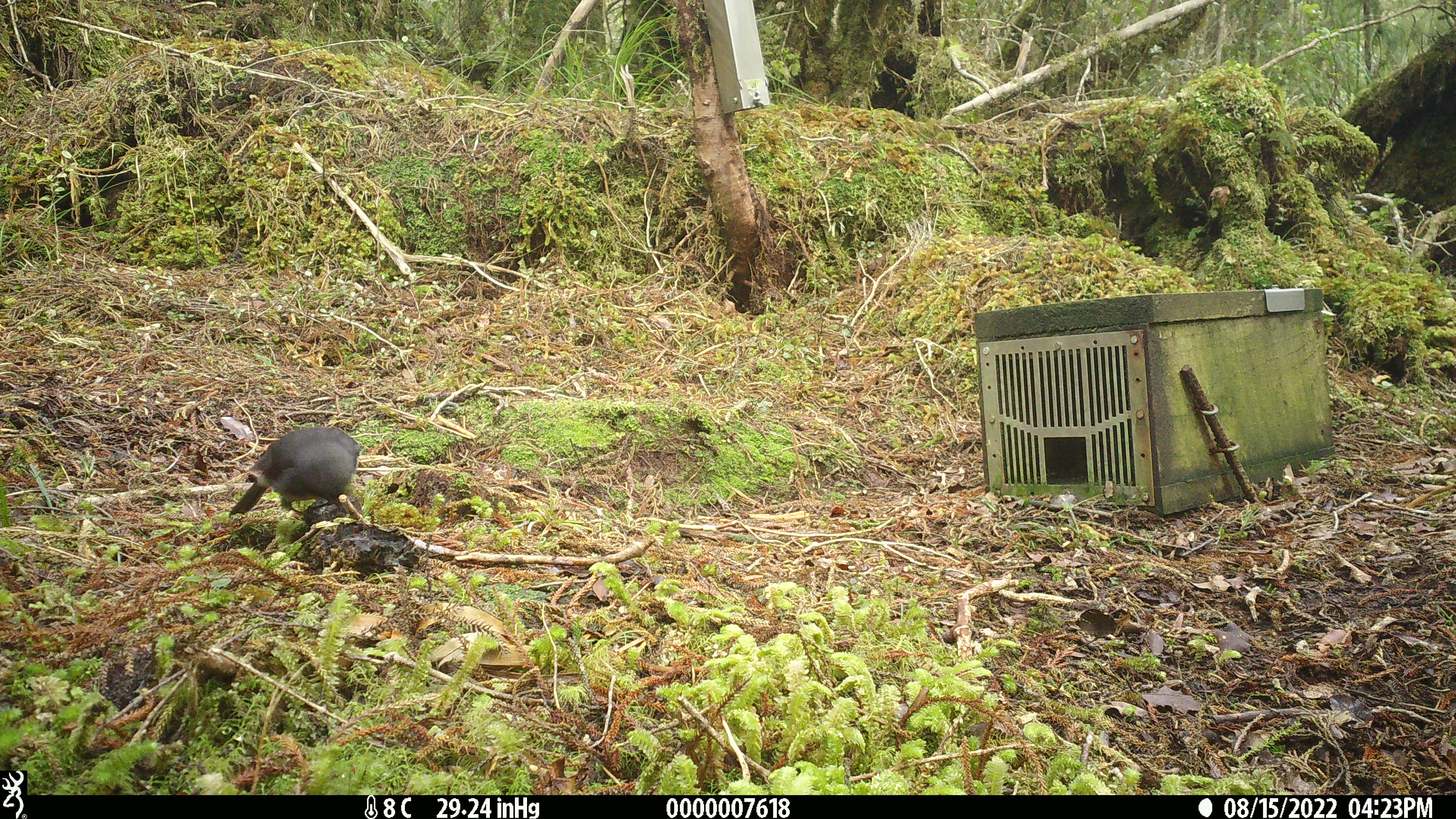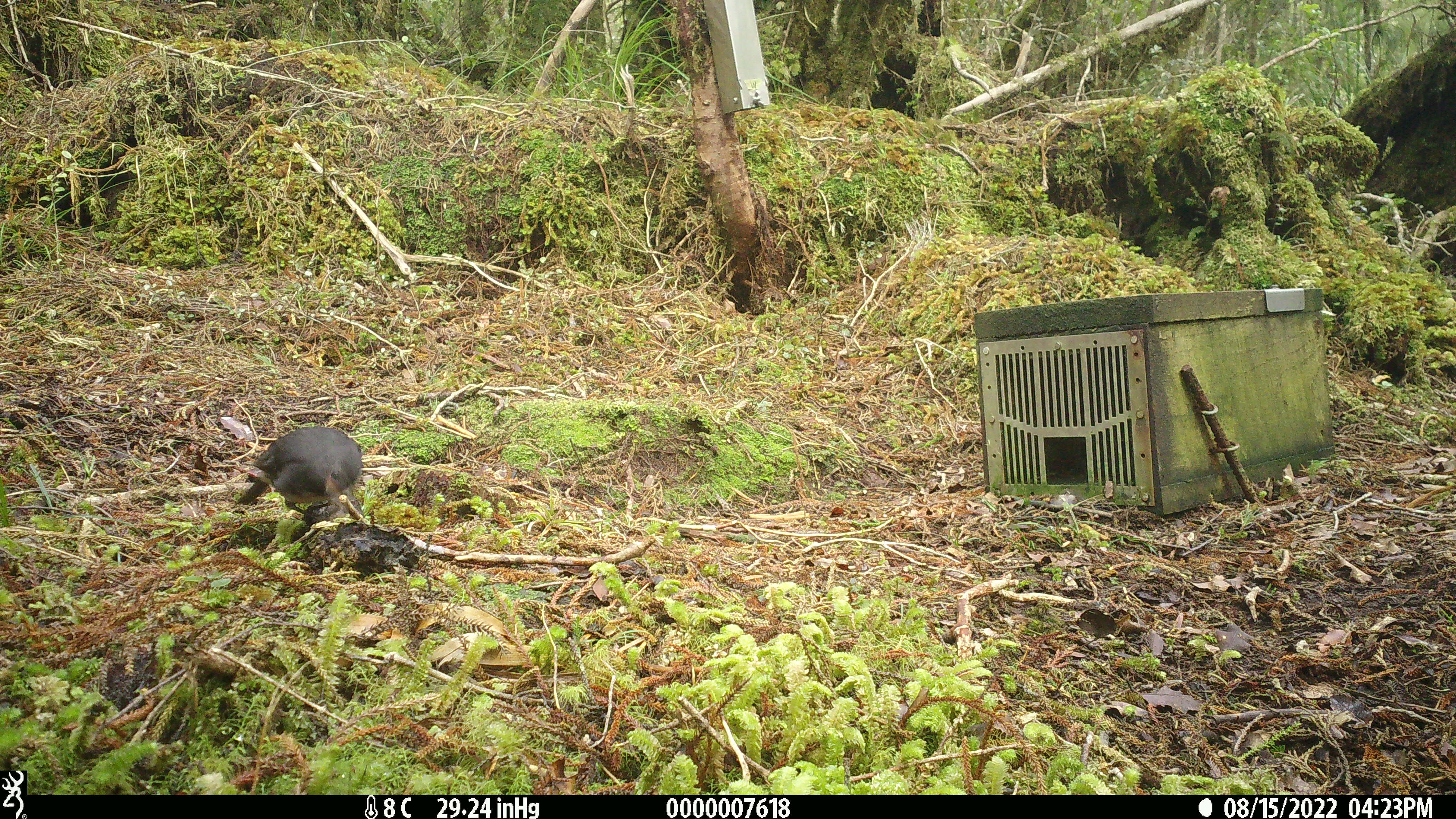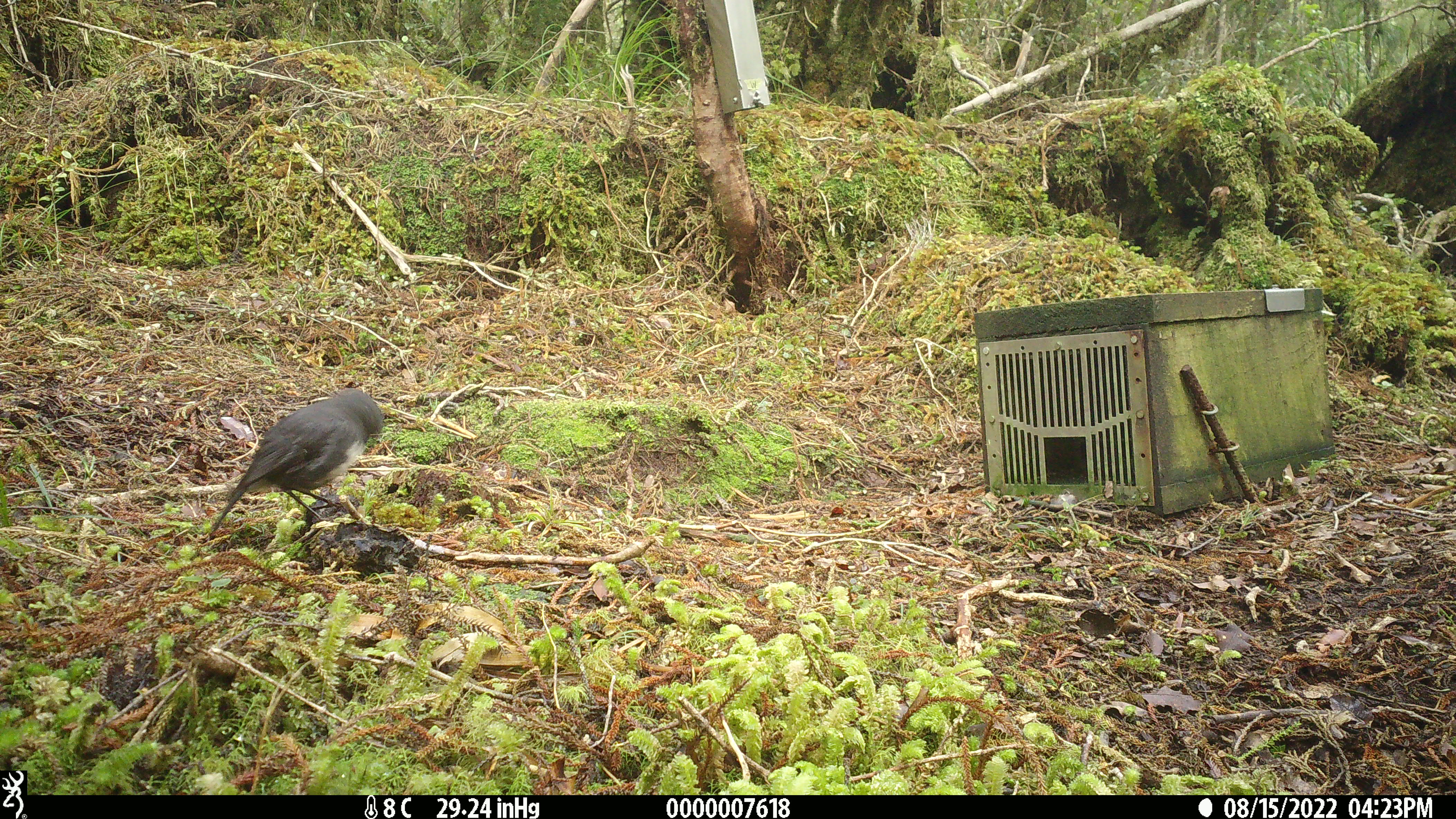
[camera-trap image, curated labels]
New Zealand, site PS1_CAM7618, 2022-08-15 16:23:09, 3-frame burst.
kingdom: Animalia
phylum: Chordata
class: Aves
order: Passeriformes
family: Petroicidae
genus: Petroica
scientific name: Petroica australis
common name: new zealand robin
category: robin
Robin (new zealand robin) (Petroica australis).